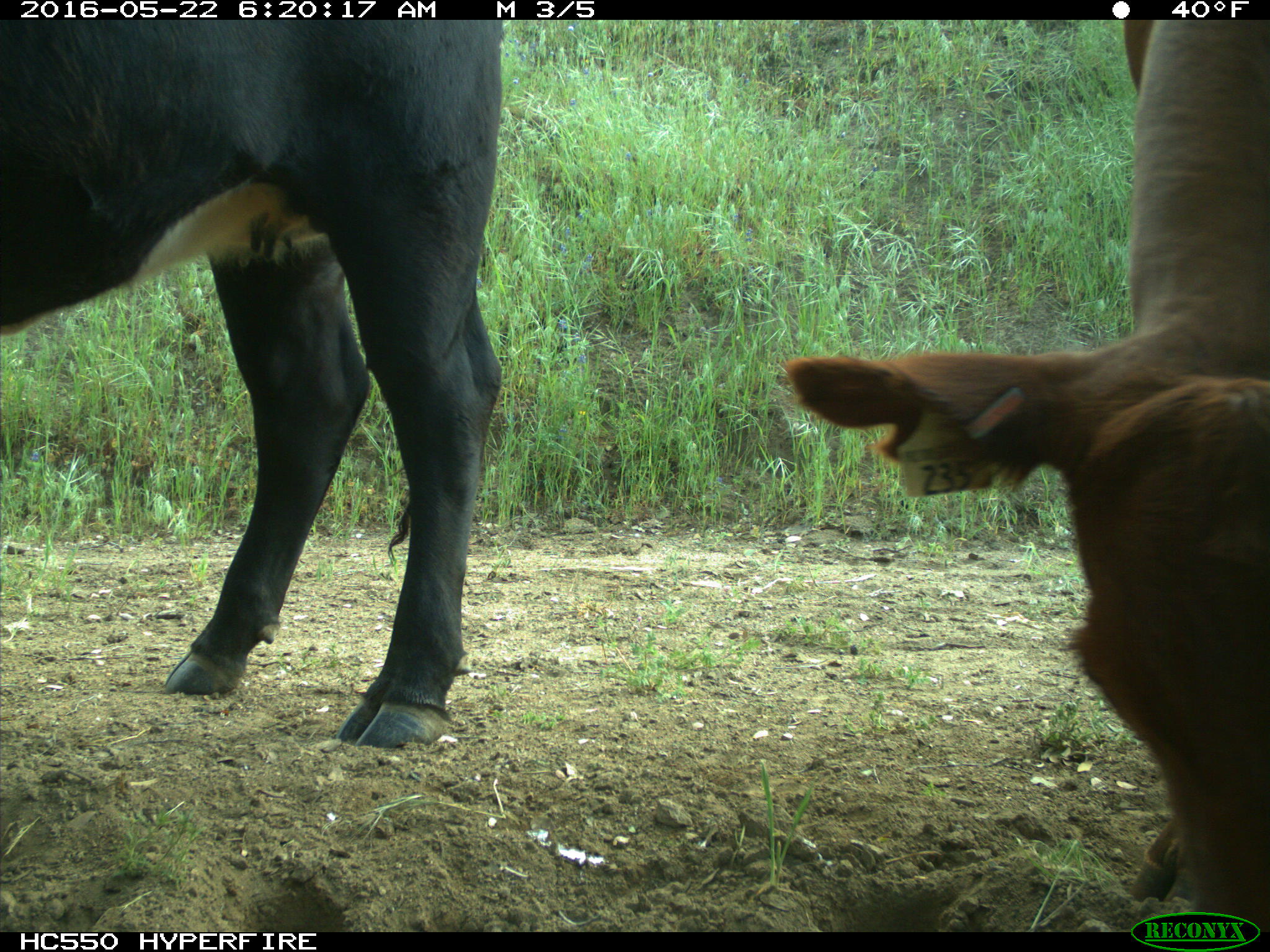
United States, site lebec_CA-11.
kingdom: Animalia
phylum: Chordata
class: Mammalia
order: Artiodactyla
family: Bovidae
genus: Bos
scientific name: Bos taurus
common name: domestic cow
Bos taurus (domestic cow).